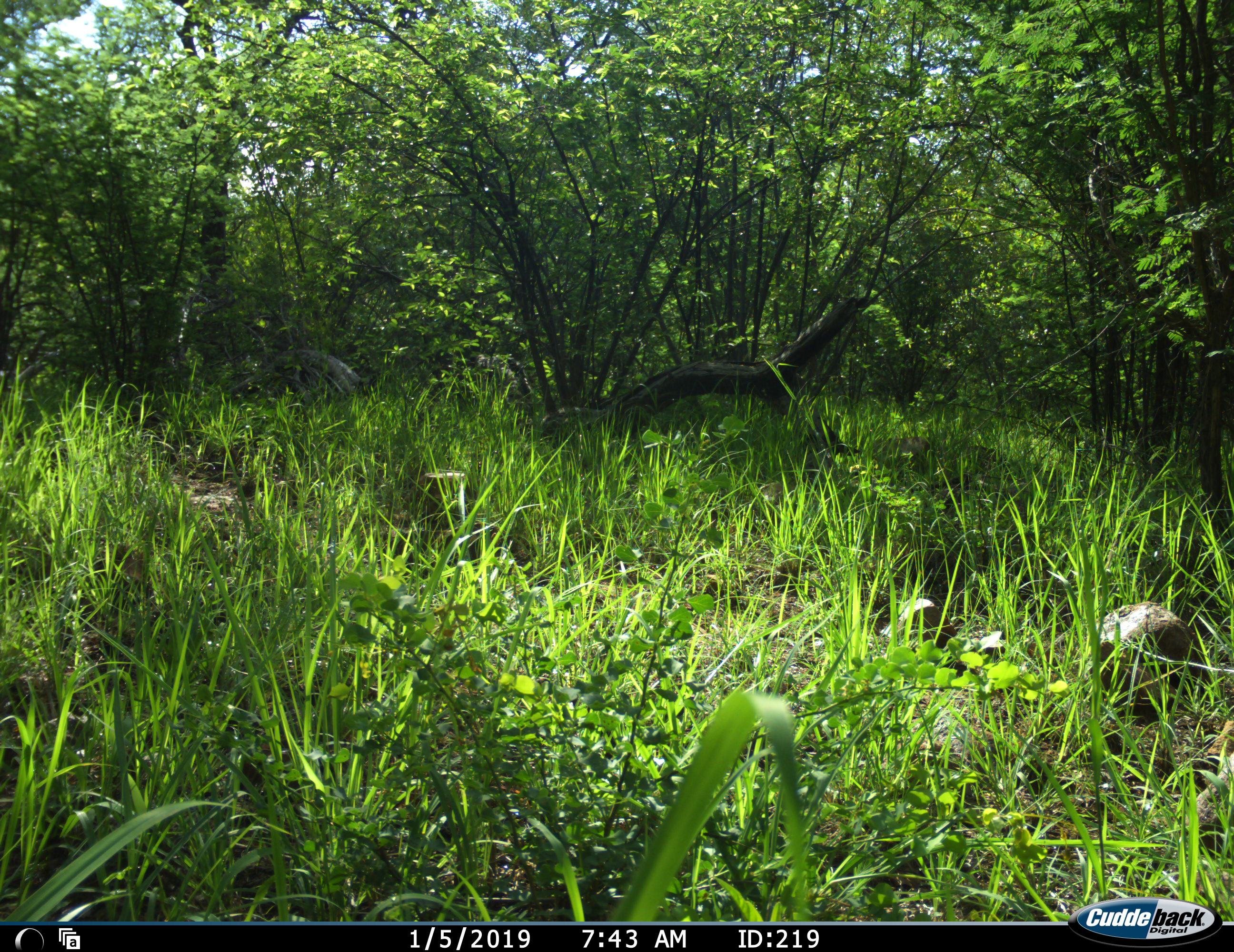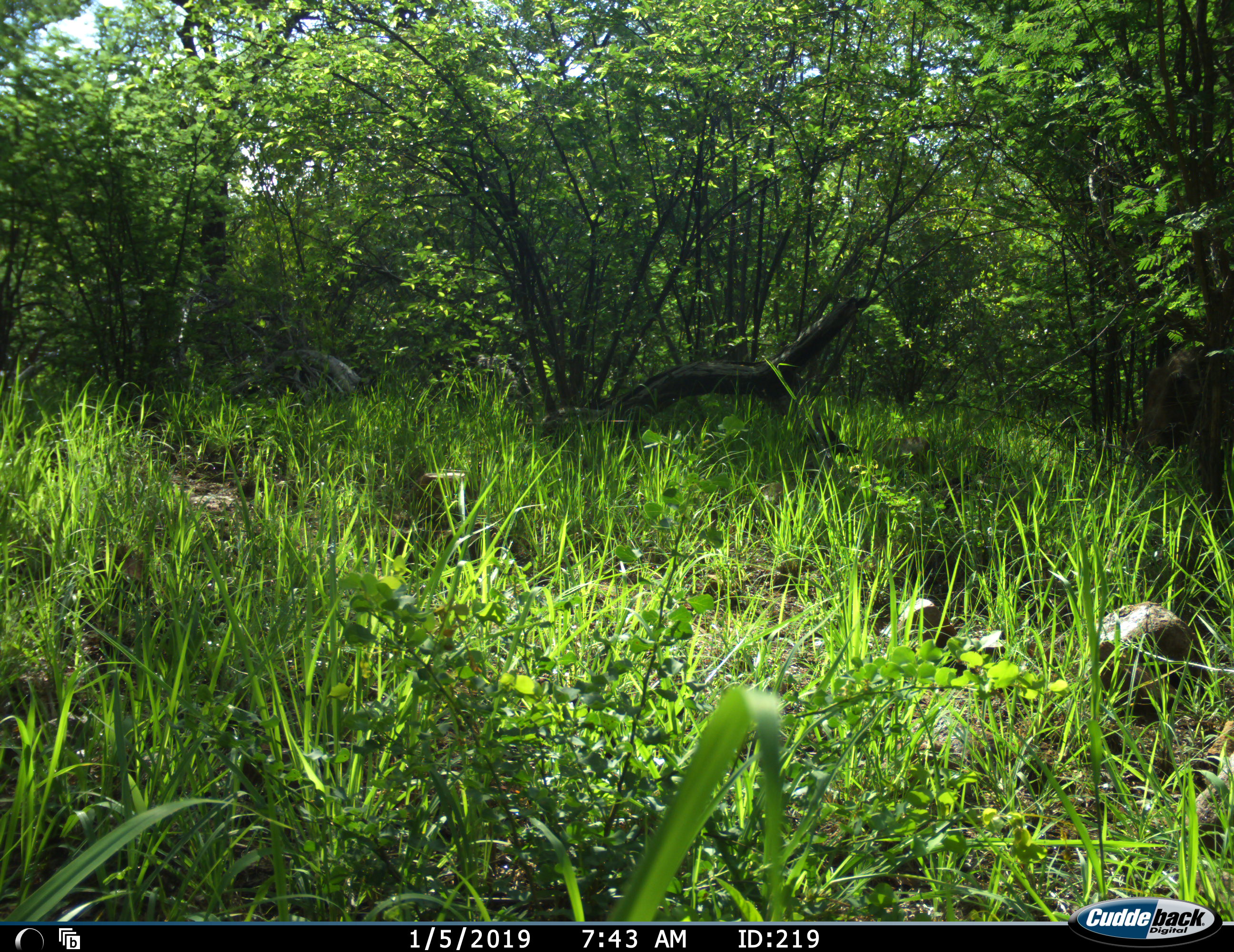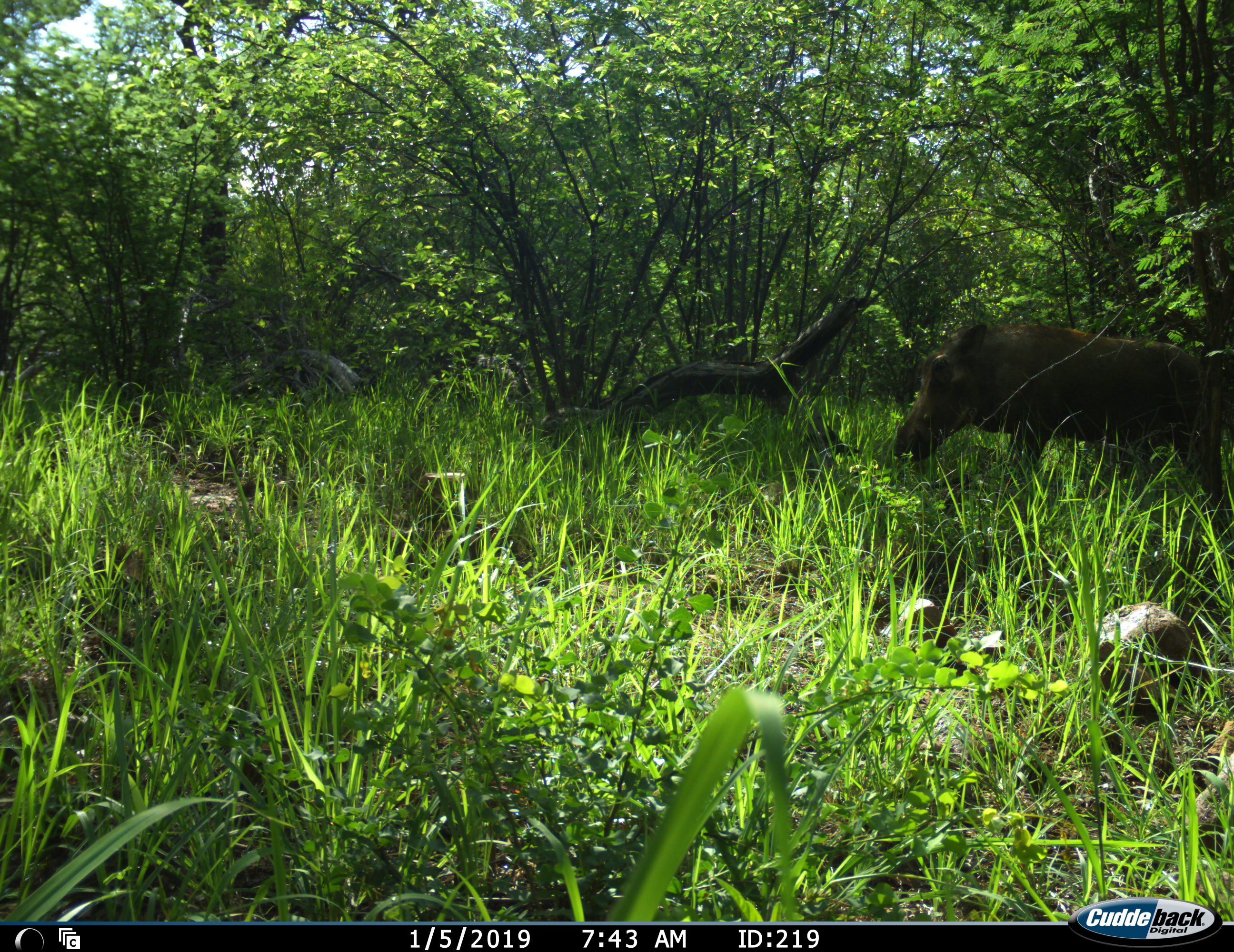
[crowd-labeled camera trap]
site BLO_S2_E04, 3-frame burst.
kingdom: Animalia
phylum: Chordata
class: Mammalia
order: Artiodactyla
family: Suidae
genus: Phacochoerus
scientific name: Phacochoerus africanus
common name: warthog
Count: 1.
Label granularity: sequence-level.